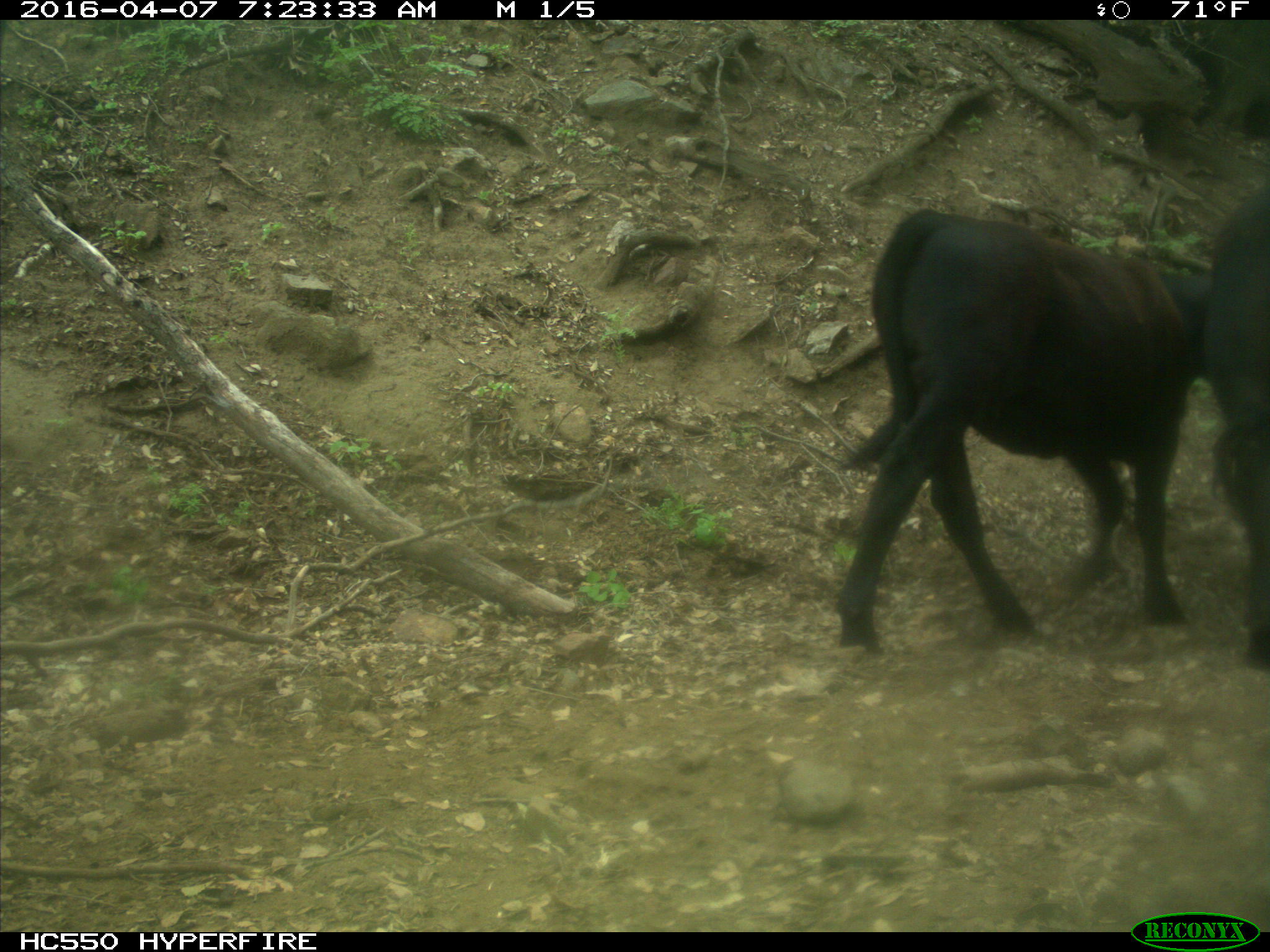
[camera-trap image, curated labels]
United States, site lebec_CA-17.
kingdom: Animalia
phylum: Chordata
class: Mammalia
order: Artiodactyla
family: Bovidae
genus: Bos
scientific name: Bos taurus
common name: domestic cow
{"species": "Bos taurus (domestic cow)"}